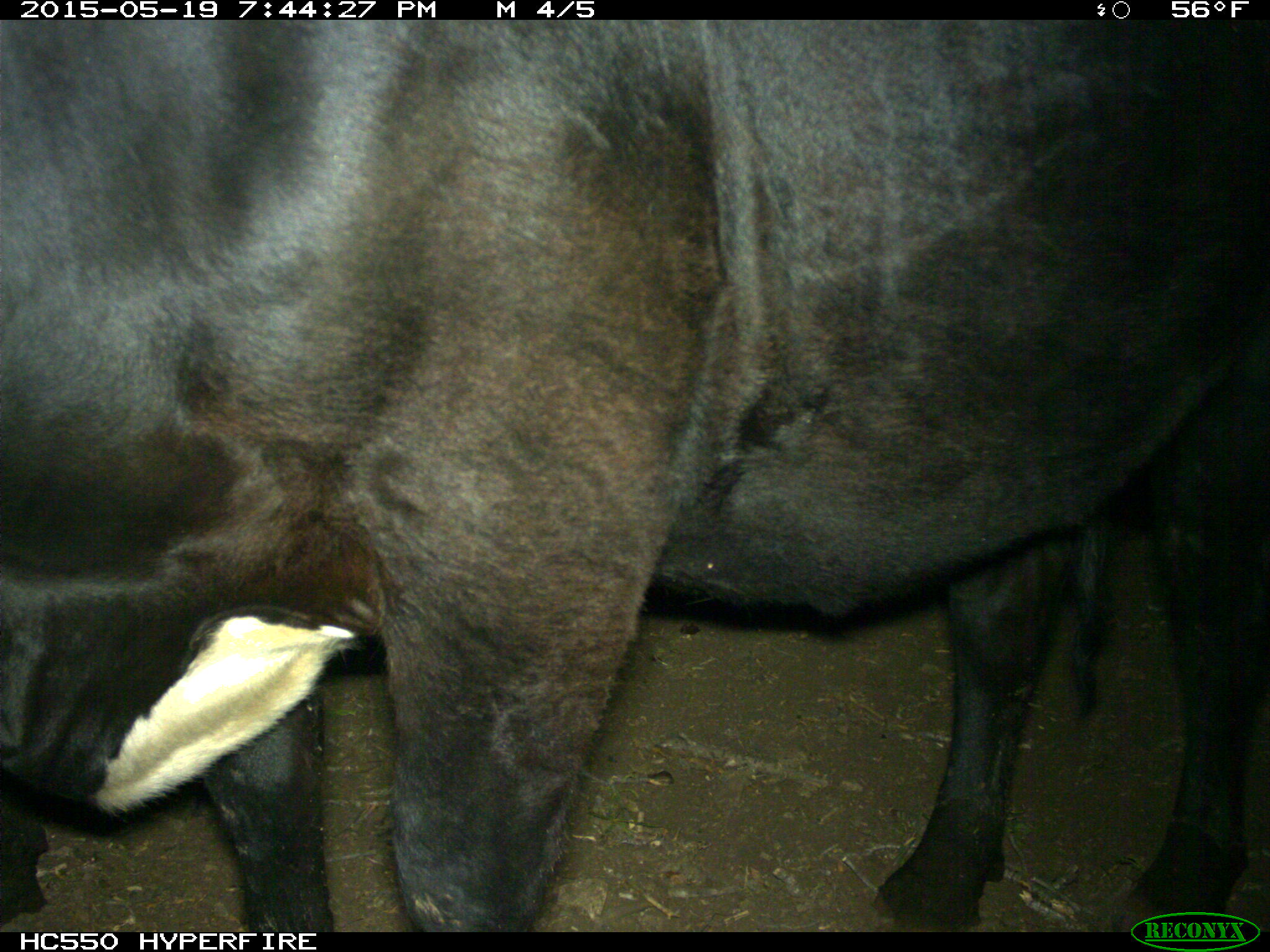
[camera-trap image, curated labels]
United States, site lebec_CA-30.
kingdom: Animalia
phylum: Chordata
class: Mammalia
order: Artiodactyla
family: Bovidae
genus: Bos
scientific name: Bos taurus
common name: domestic cow